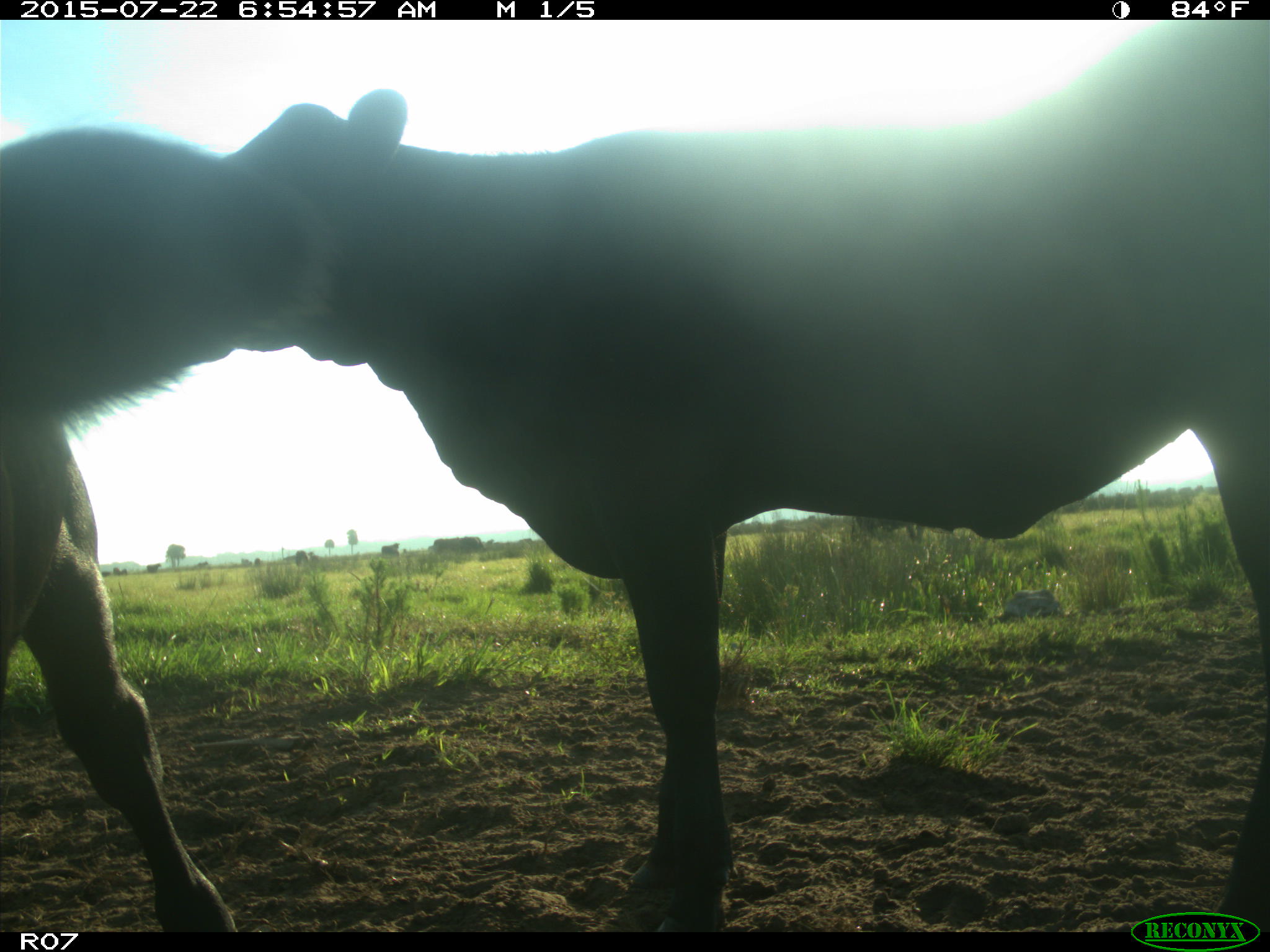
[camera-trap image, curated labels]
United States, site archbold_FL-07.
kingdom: Animalia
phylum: Chordata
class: Mammalia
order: Artiodactyla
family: Bovidae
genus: Bos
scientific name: Bos taurus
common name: domestic cow